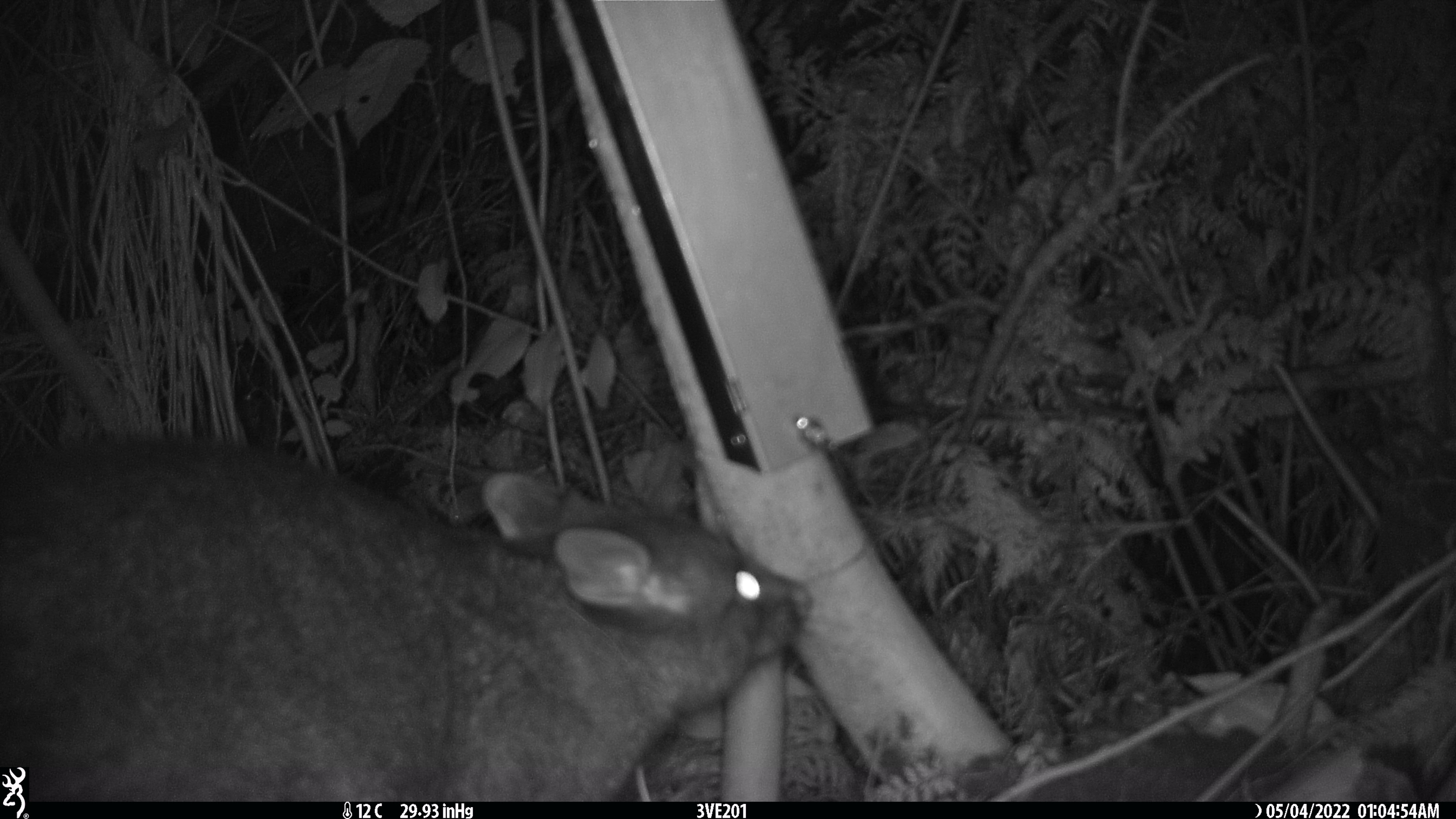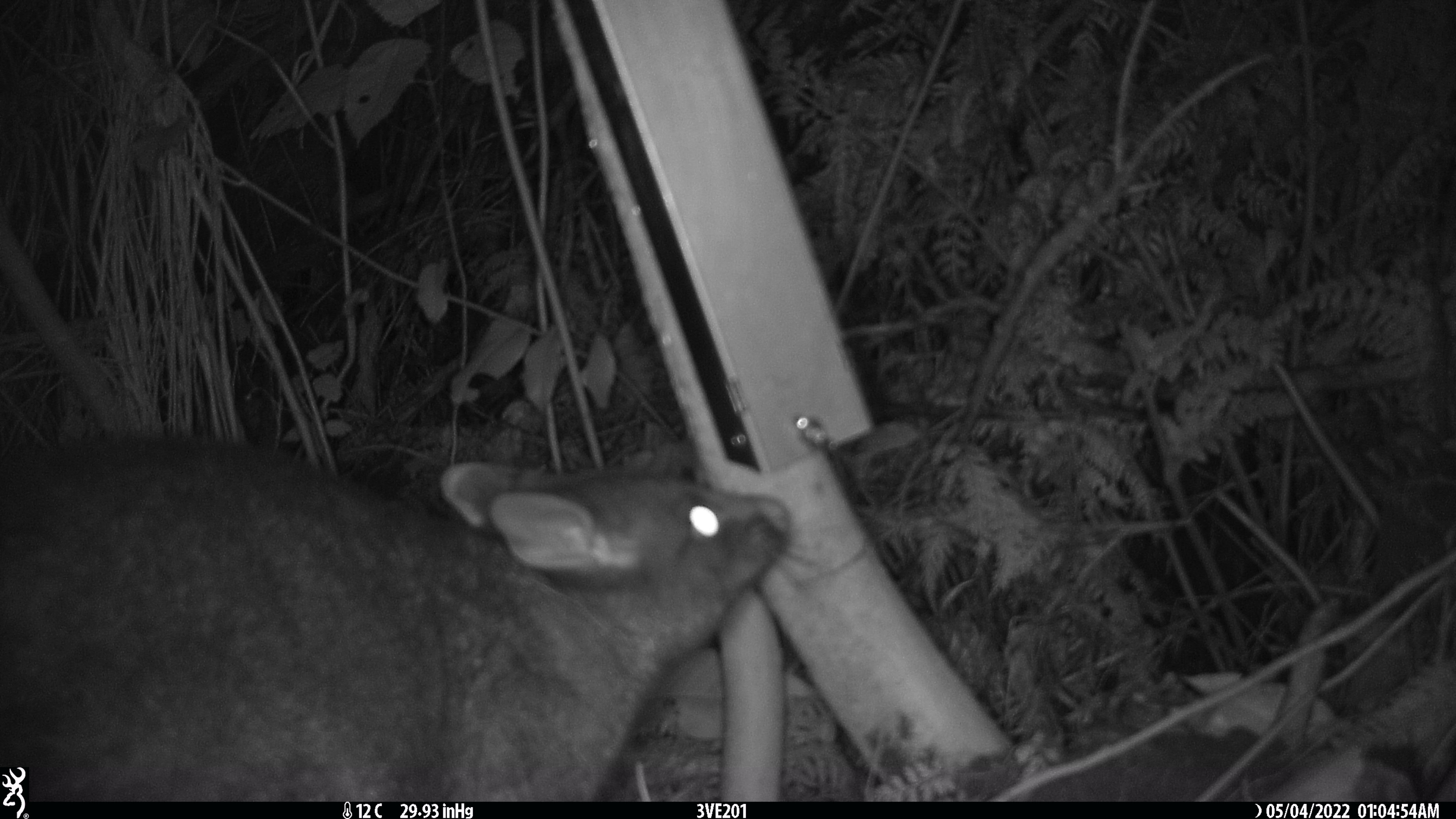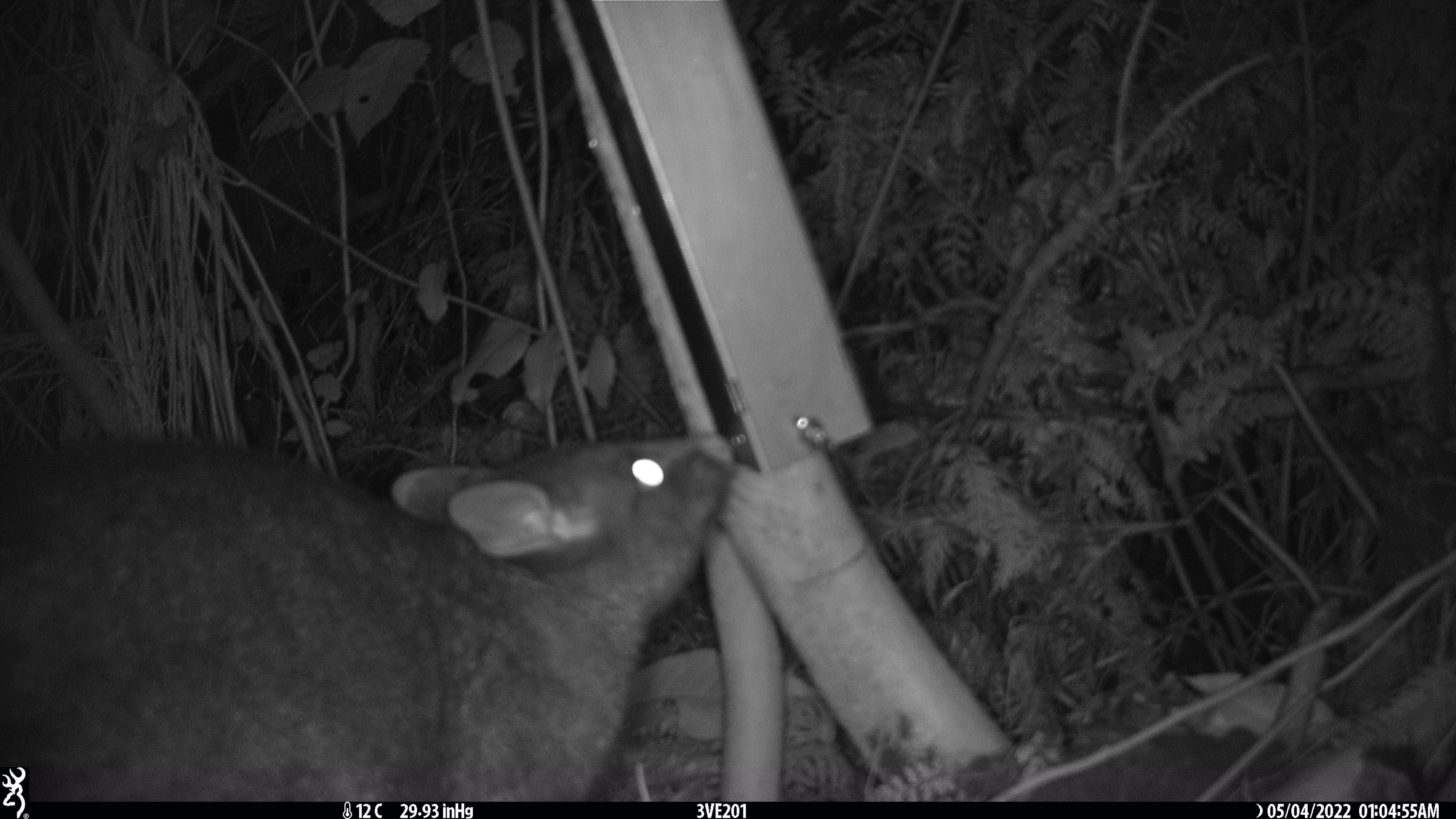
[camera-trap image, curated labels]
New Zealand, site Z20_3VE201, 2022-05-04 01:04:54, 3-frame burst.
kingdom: Animalia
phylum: Chordata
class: Mammalia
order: Diprotodontia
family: Phalangeridae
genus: Trichosurus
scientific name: Trichosurus vulpecula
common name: common brushtail possum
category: possum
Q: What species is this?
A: Possum (common brushtail possum) (Trichosurus vulpecula).